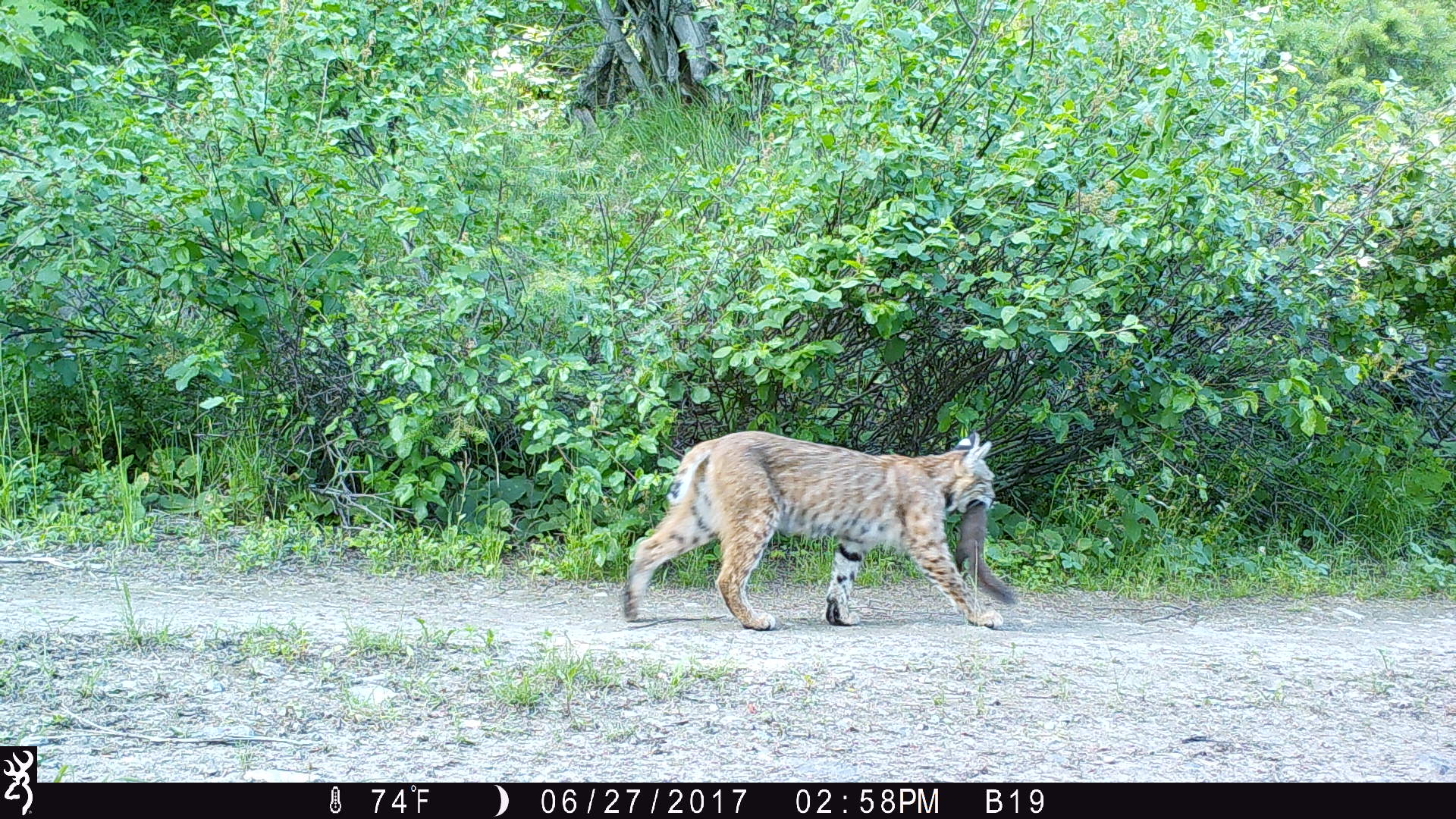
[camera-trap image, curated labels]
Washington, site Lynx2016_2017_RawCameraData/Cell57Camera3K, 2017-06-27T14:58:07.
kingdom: Animalia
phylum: Chordata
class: Mammalia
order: Carnivora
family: Felidae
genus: Lynx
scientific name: Lynx rufus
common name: bobcat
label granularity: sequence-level